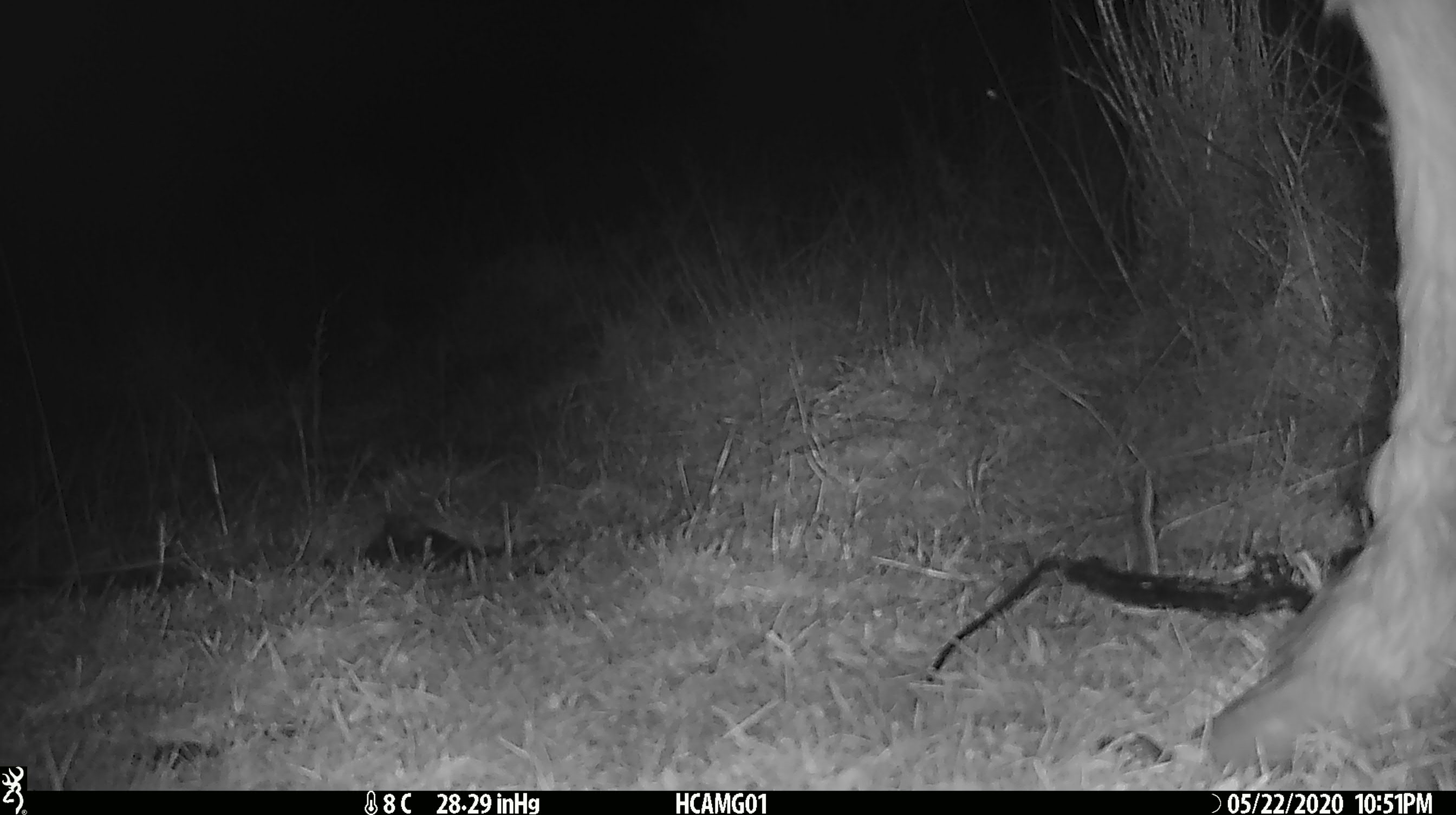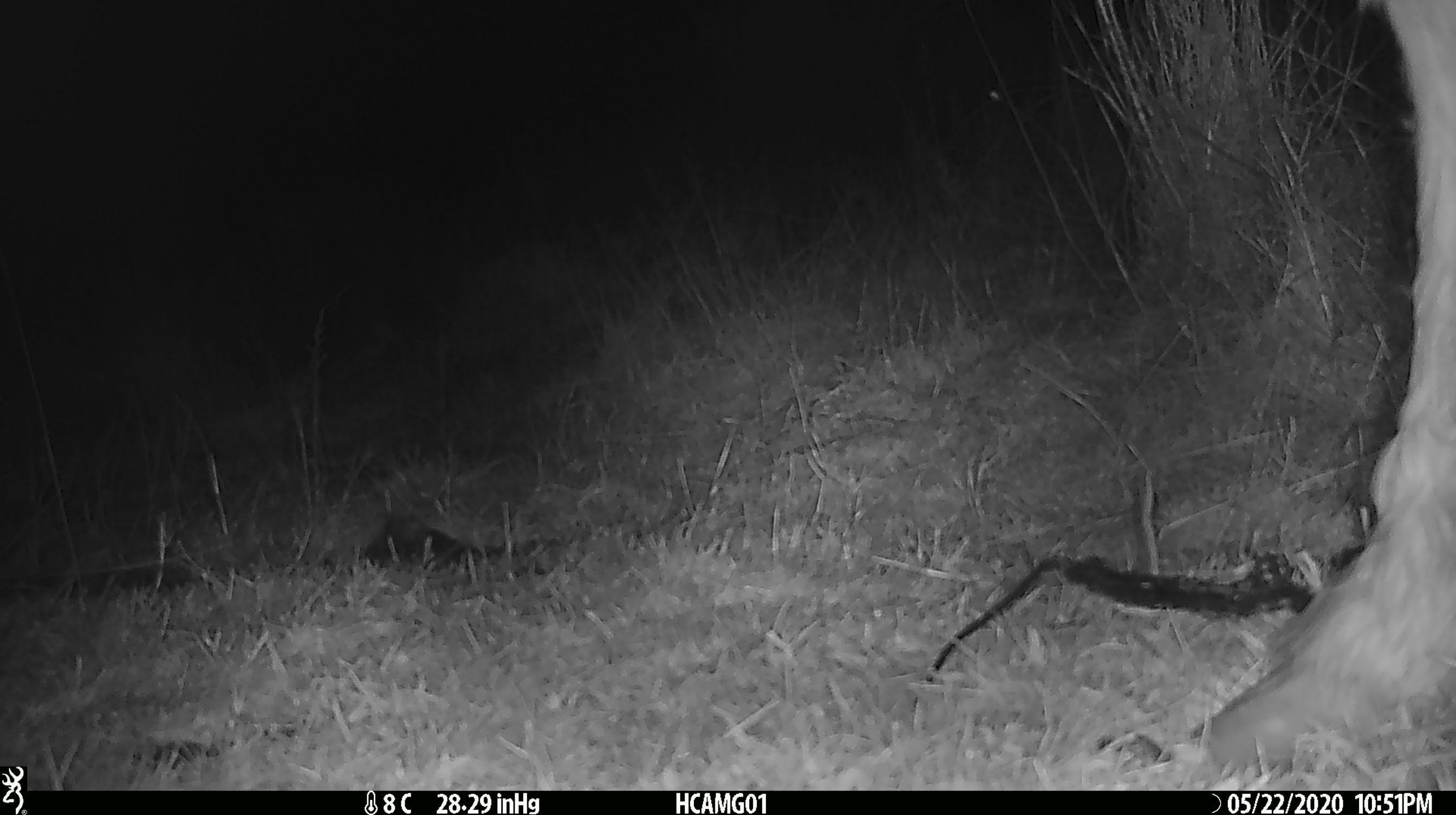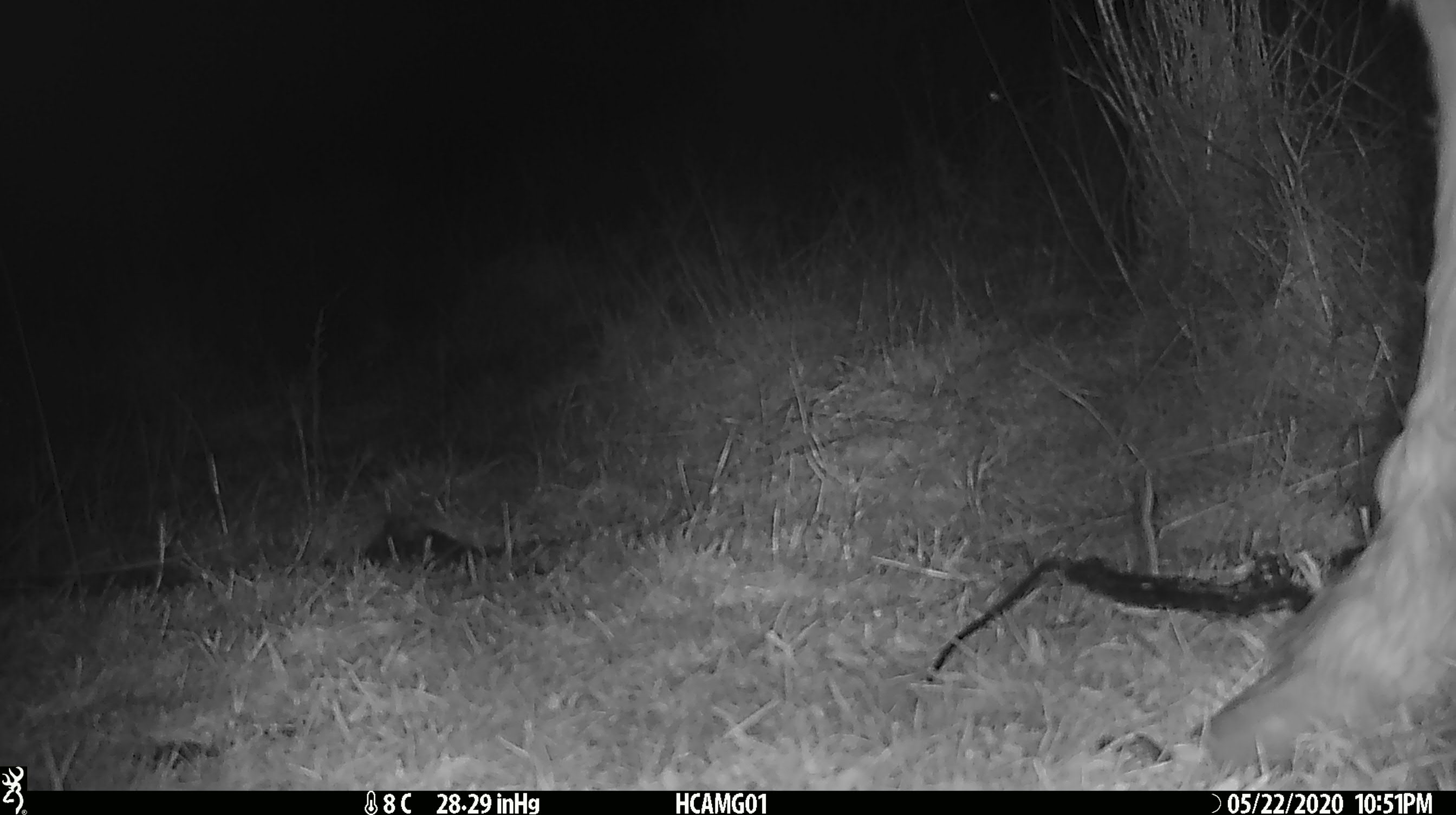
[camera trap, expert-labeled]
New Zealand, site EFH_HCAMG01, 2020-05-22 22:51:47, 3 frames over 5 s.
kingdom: Animalia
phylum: Chordata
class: Mammalia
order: Artiodactyla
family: Bovidae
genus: Bos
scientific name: Bos taurus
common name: domestic cow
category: cow